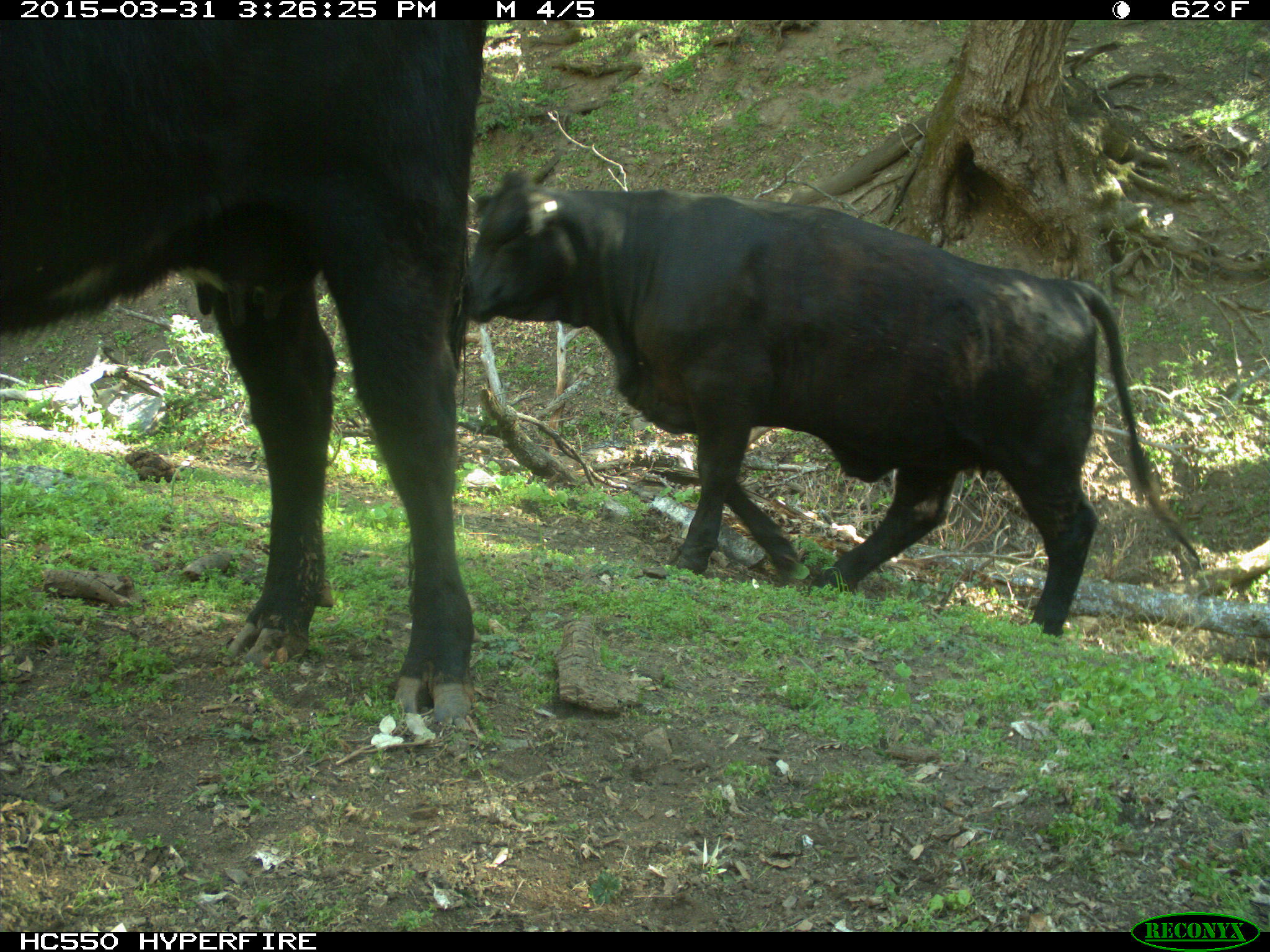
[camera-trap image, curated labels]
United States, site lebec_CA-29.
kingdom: Animalia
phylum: Chordata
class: Mammalia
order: Artiodactyla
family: Bovidae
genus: Bos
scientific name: Bos taurus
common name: domestic cow